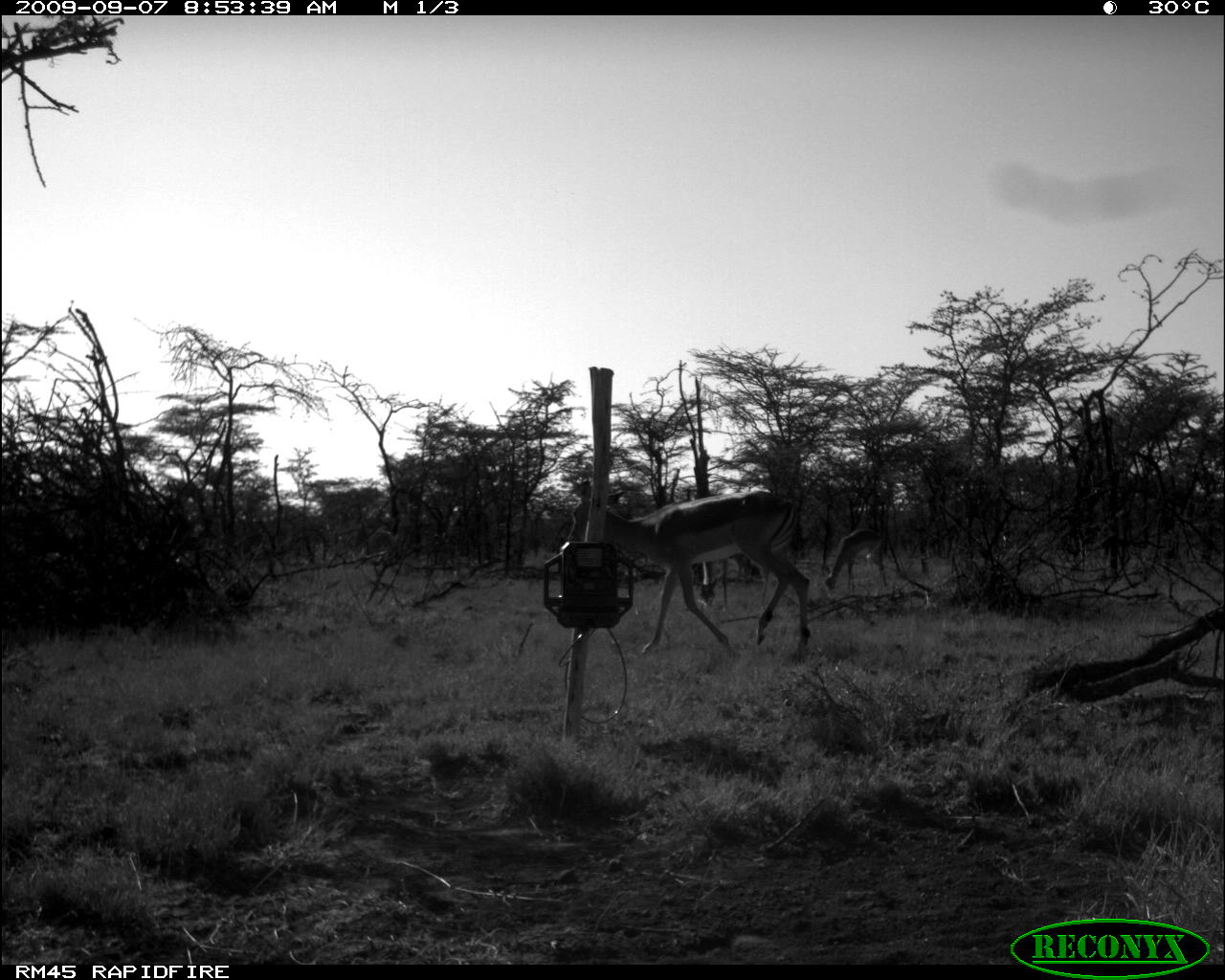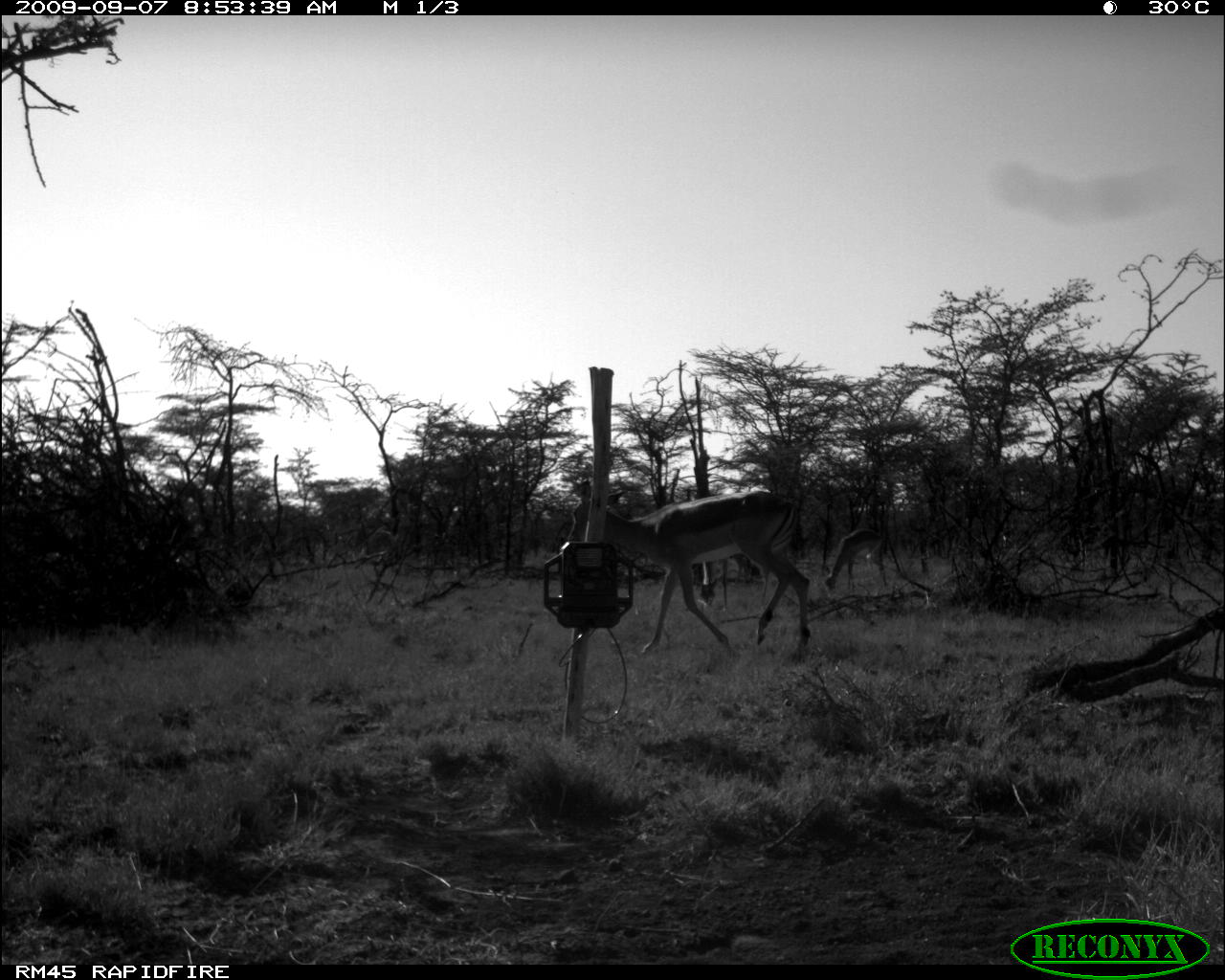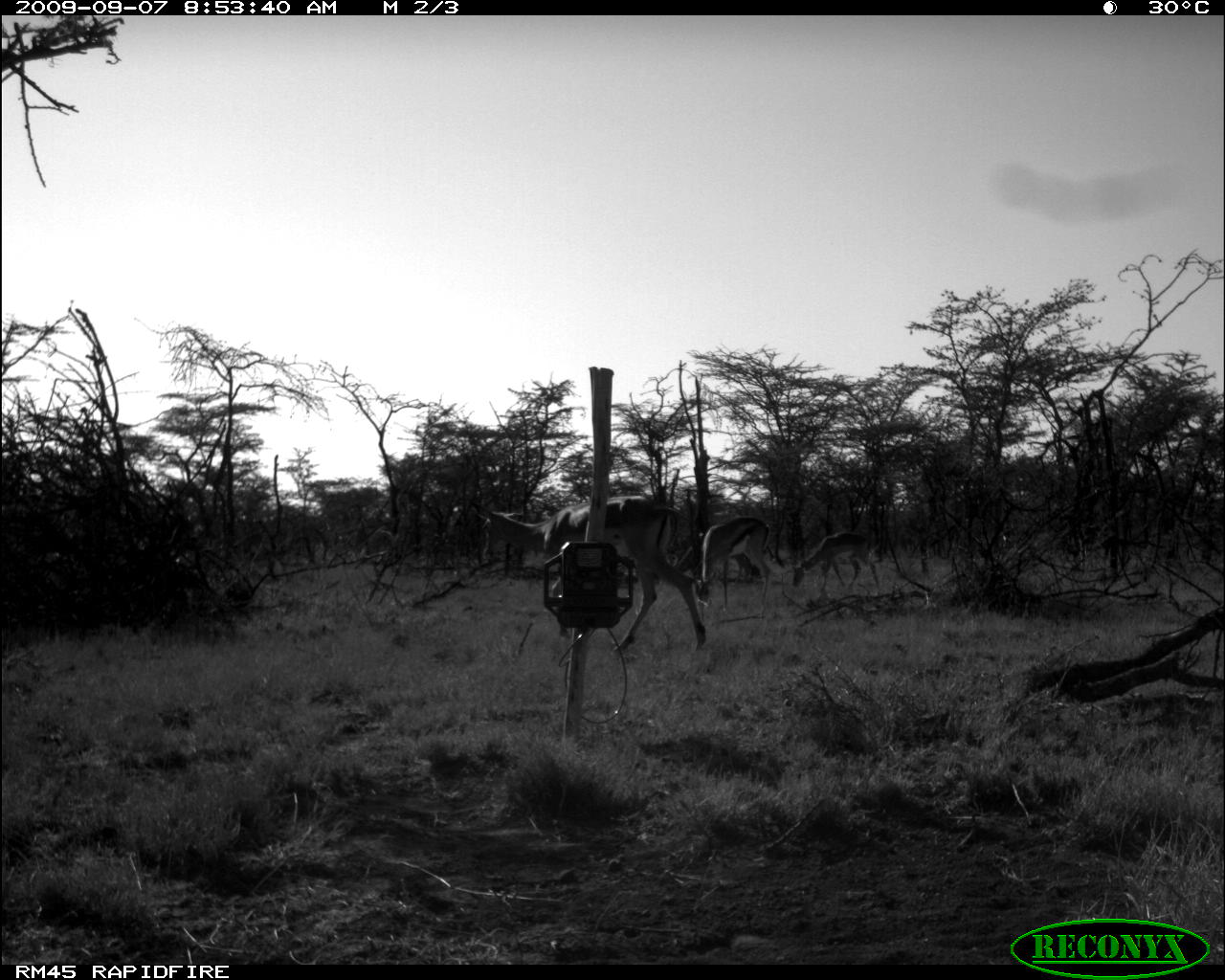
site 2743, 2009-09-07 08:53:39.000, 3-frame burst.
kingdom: Animalia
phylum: Chordata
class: Mammalia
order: Artiodactyla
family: Bovidae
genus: Aepyceros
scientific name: Aepyceros melampus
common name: impala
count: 2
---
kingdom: Animalia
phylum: Chordata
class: Mammalia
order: Artiodactyla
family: Bovidae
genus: Nanger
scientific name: Nanger granti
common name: grant's gazelle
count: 1